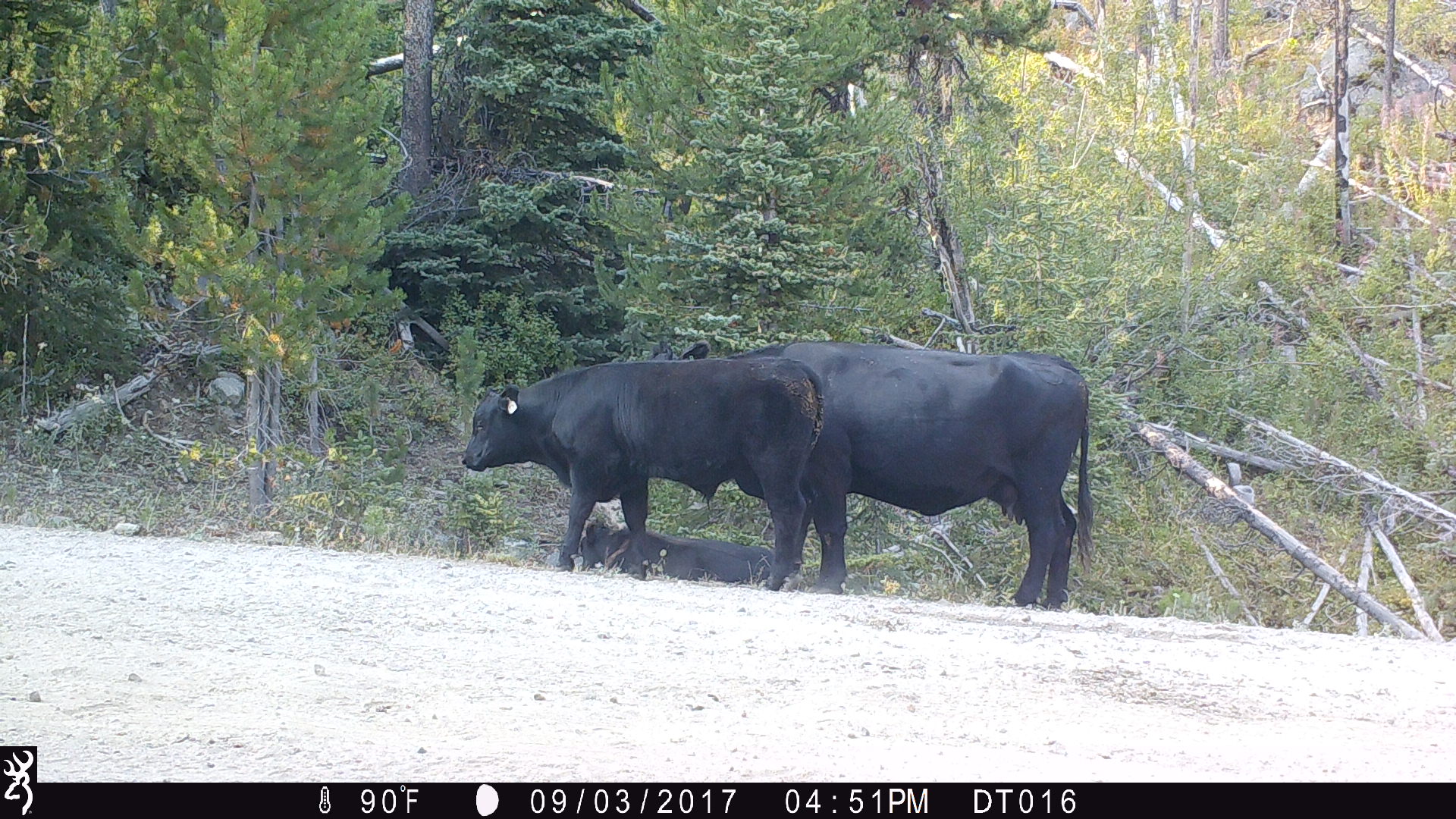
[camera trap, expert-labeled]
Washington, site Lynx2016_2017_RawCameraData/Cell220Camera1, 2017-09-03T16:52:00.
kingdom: Animalia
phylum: Chordata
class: Mammalia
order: Artiodactyla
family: Bovidae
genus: Bos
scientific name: Bos taurus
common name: domestic cattle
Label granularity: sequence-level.